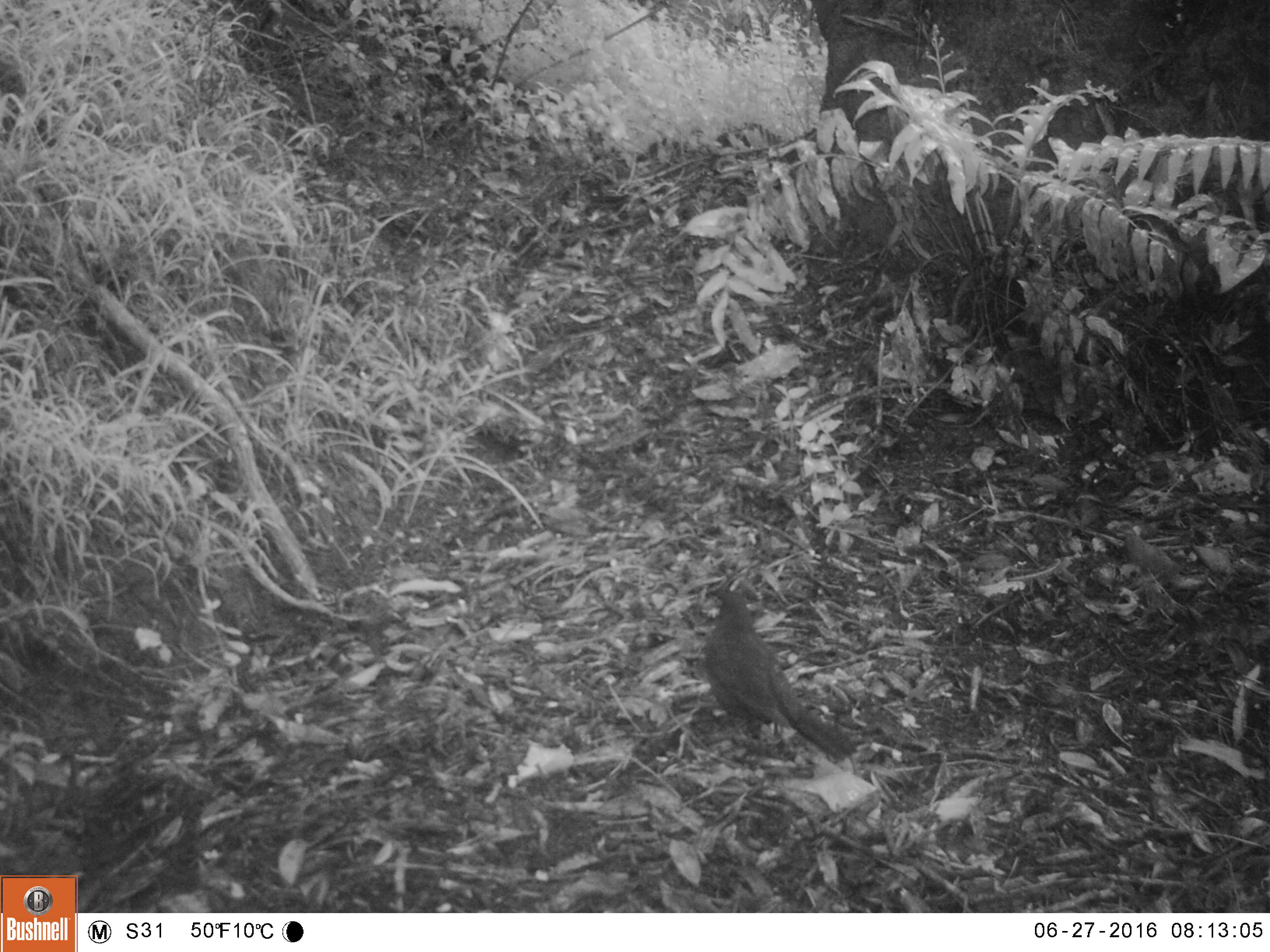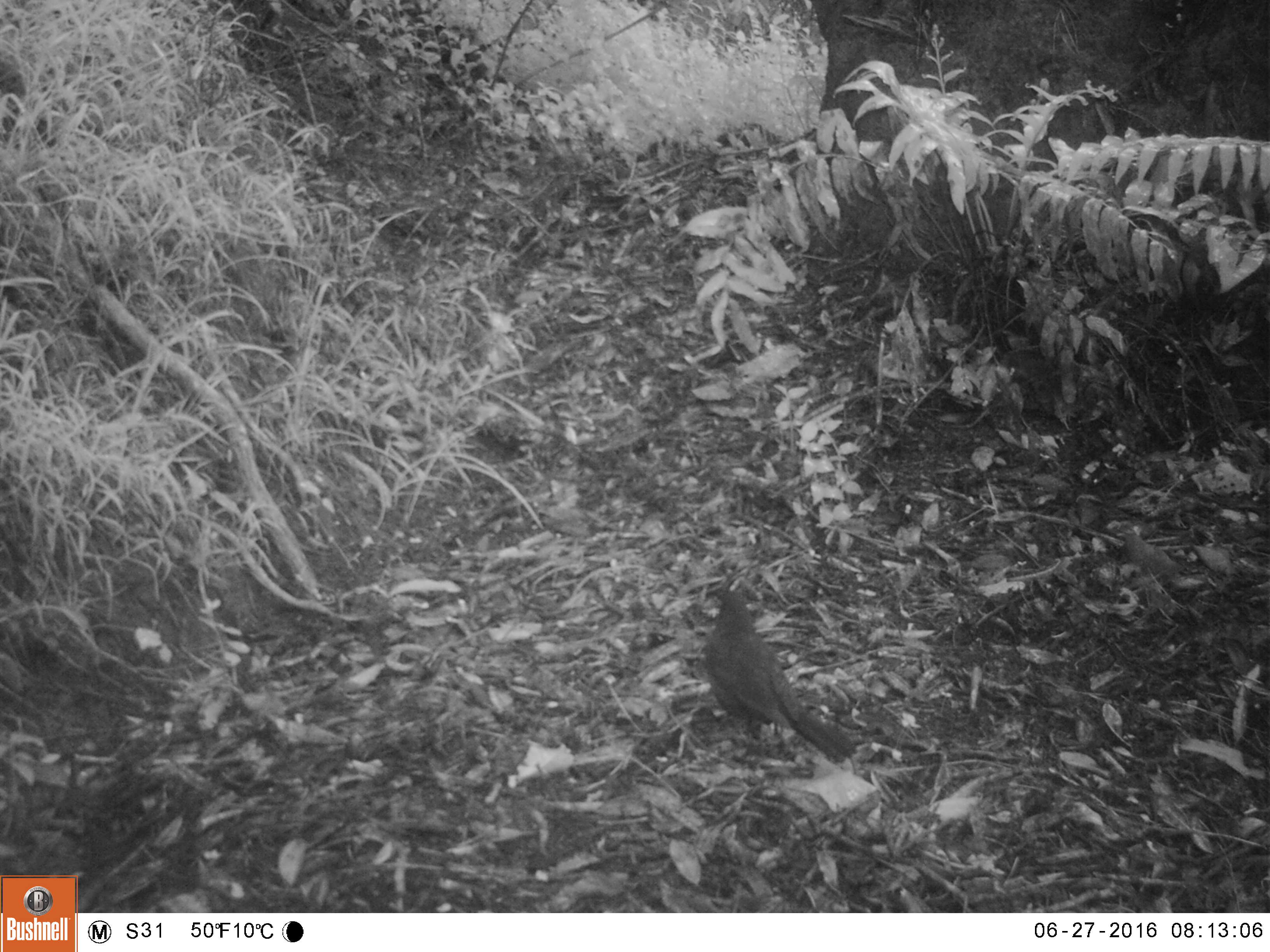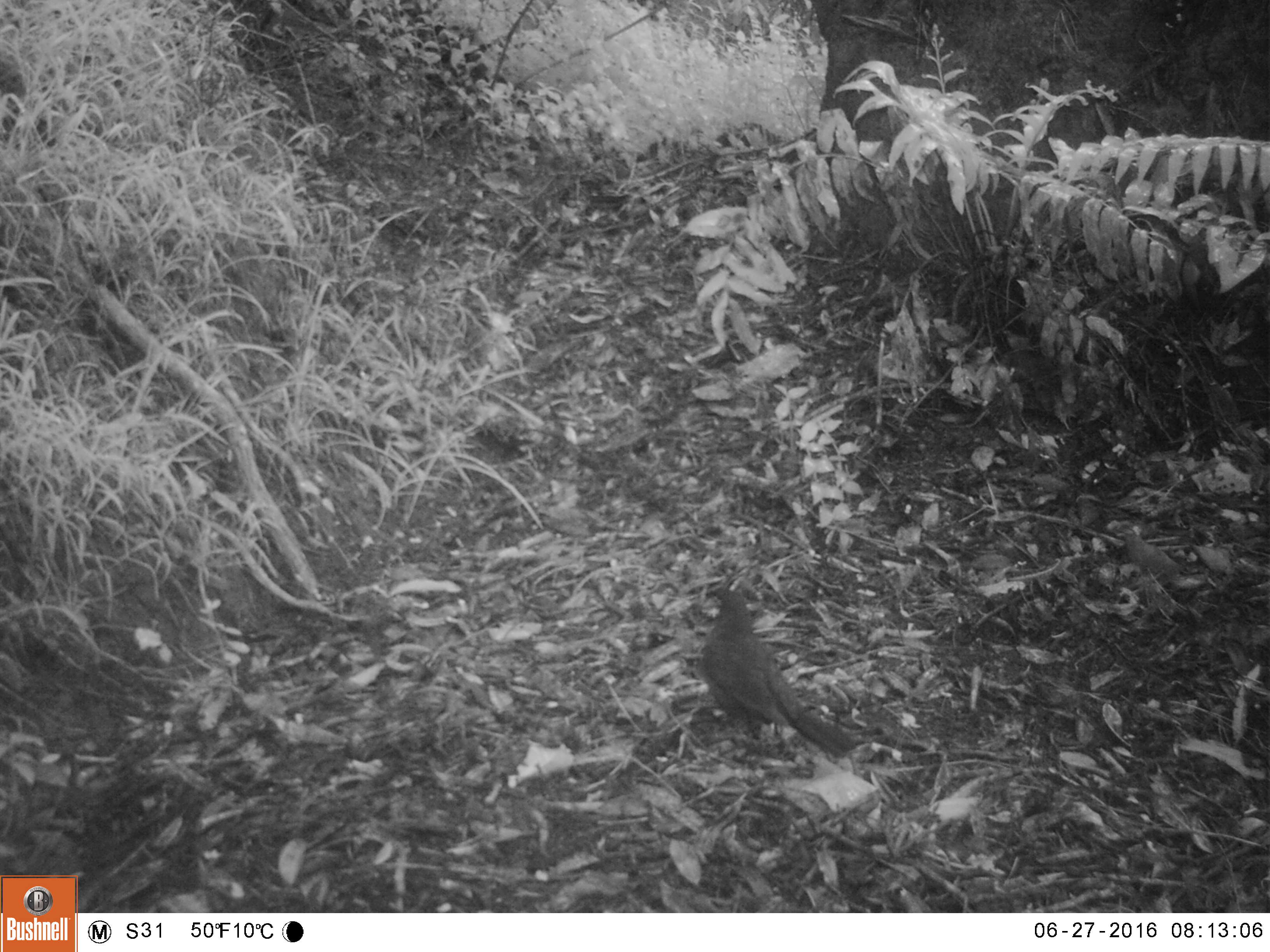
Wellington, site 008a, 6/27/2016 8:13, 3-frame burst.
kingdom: Animalia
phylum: Chordata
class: Aves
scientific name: Aves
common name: bird